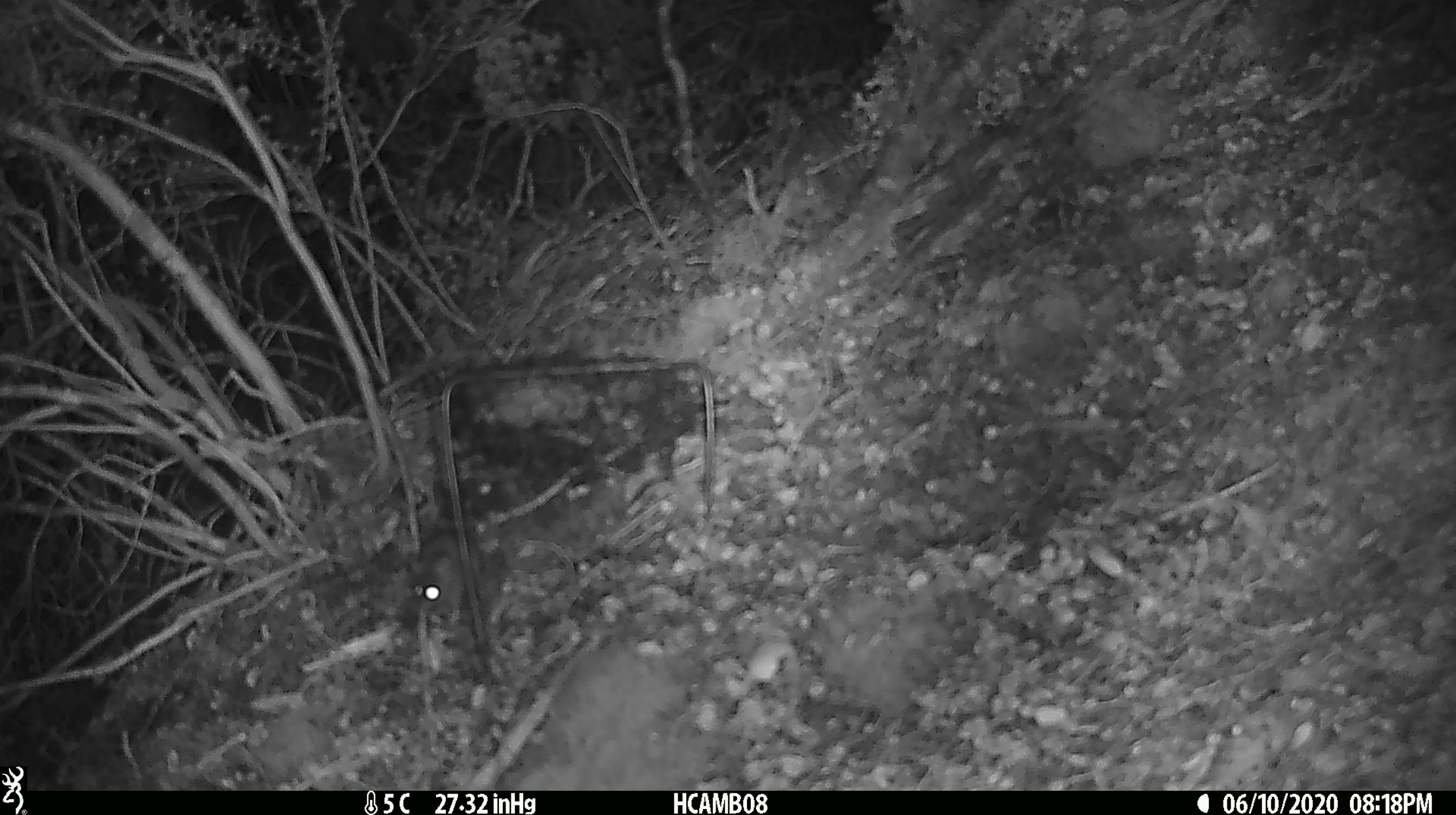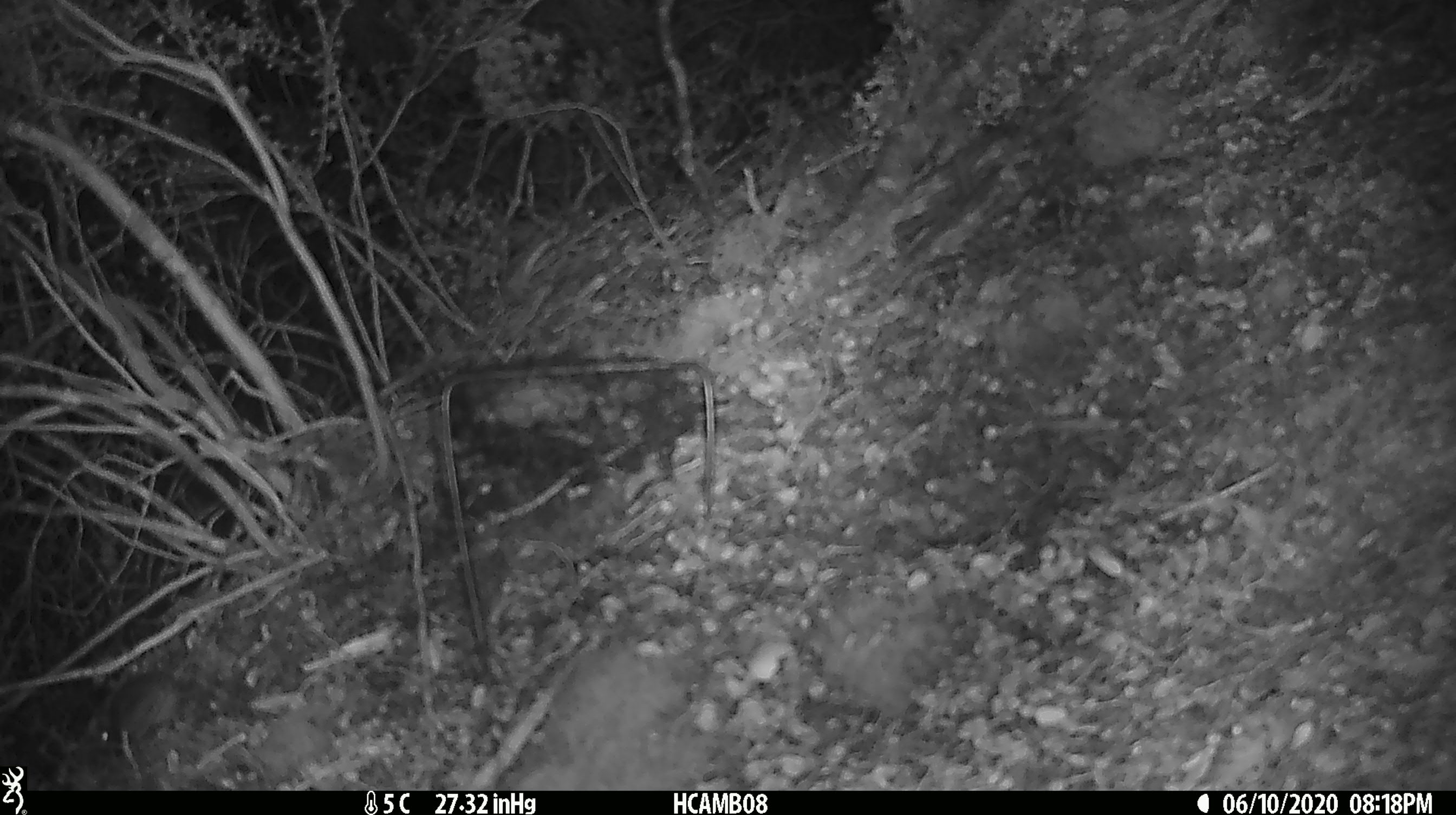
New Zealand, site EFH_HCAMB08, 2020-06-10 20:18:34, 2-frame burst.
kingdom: Animalia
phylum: Chordata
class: Mammalia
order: Rodentia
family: Muridae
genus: Mus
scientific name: Mus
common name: mouse